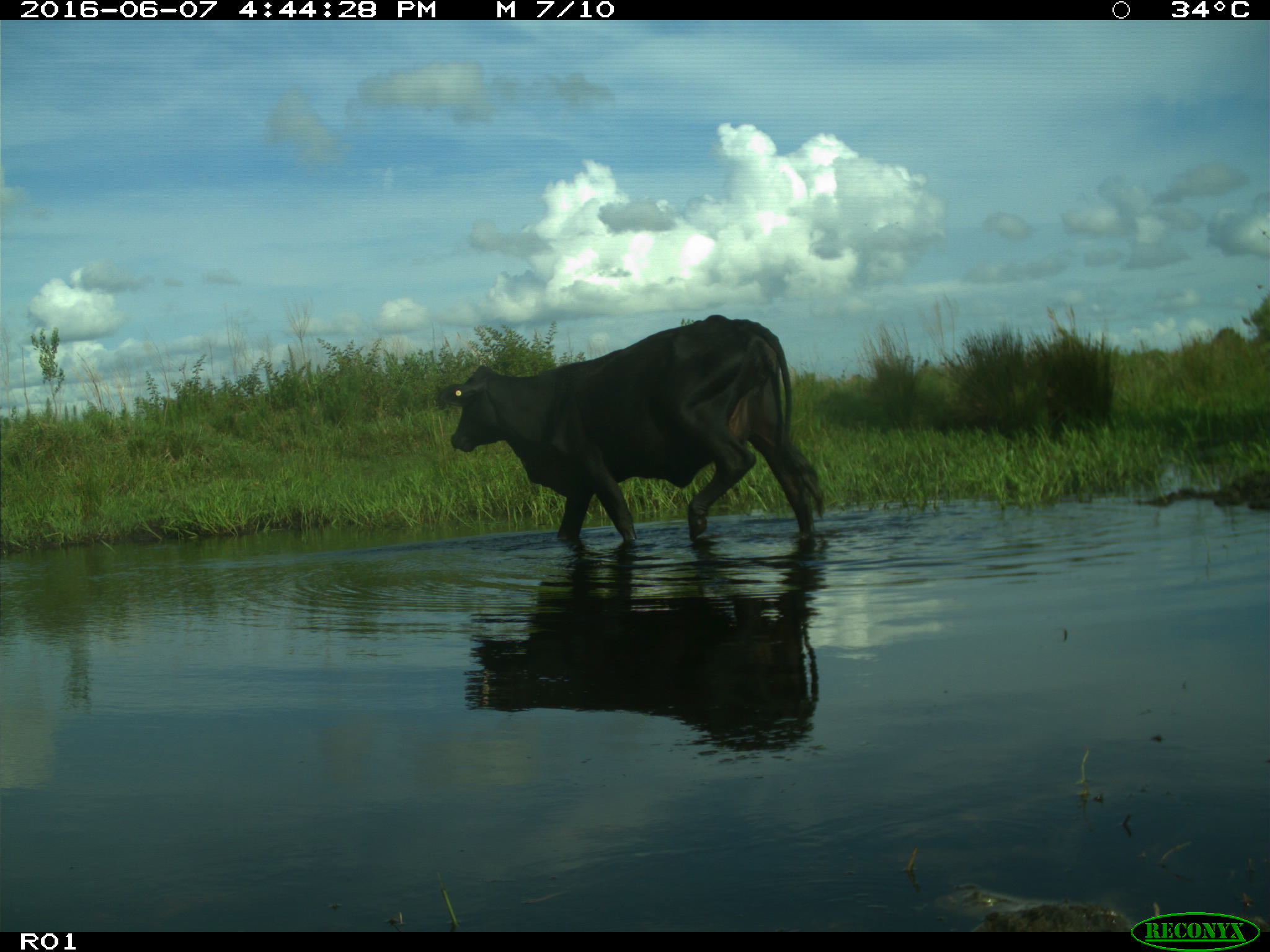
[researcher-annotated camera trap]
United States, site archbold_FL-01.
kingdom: Animalia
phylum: Chordata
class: Mammalia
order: Artiodactyla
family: Bovidae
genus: Bos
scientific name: Bos taurus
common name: domestic cow